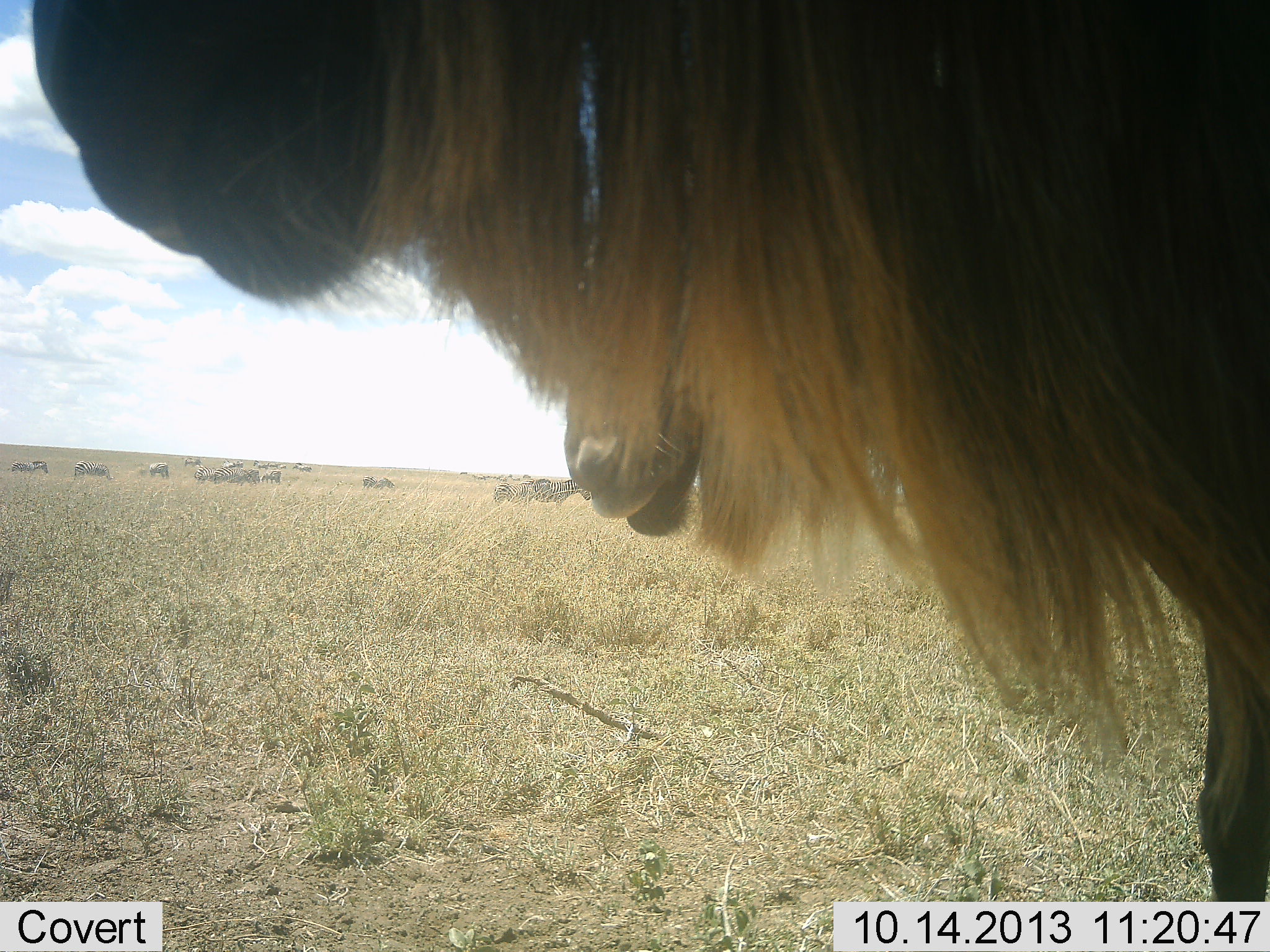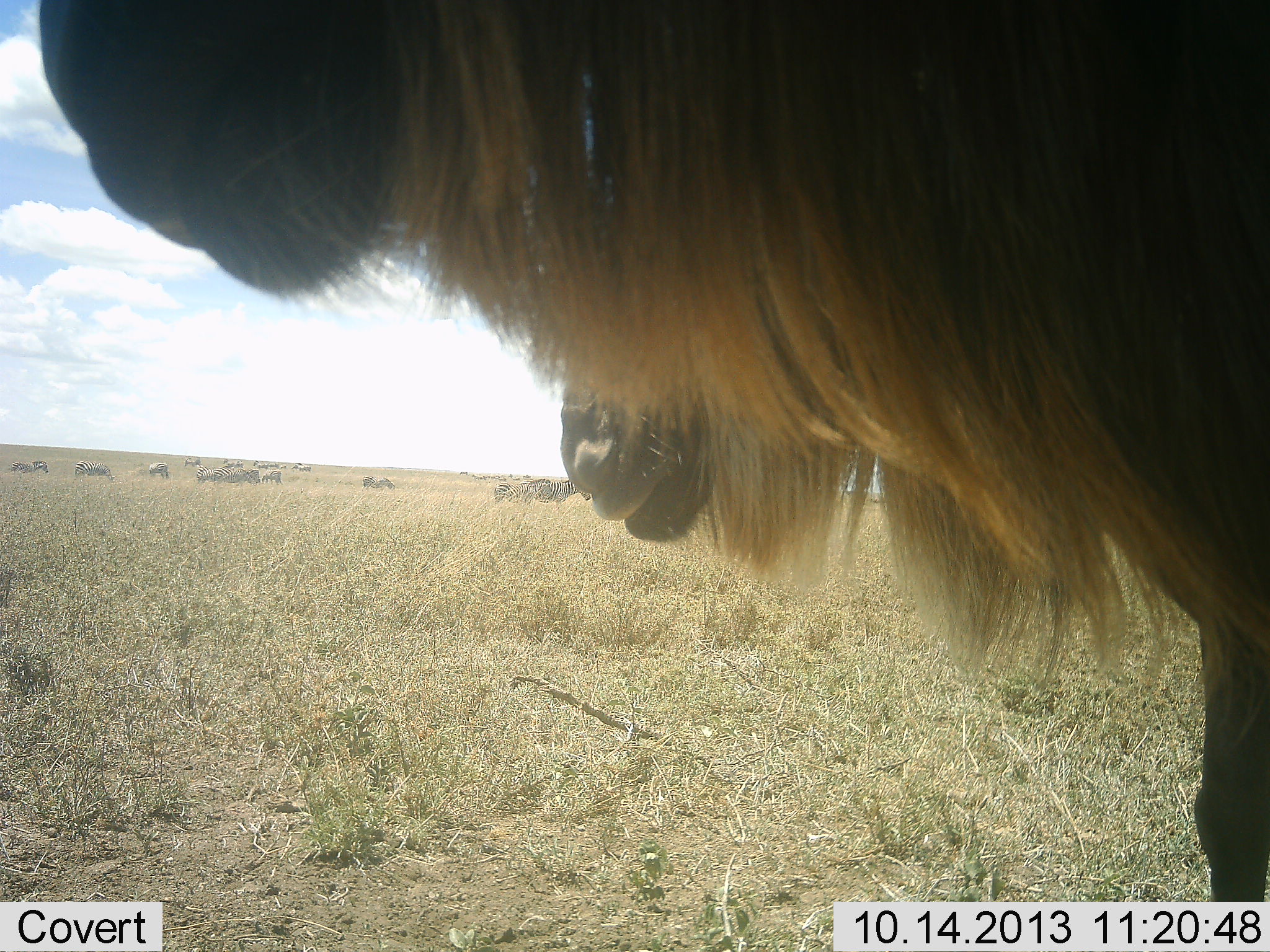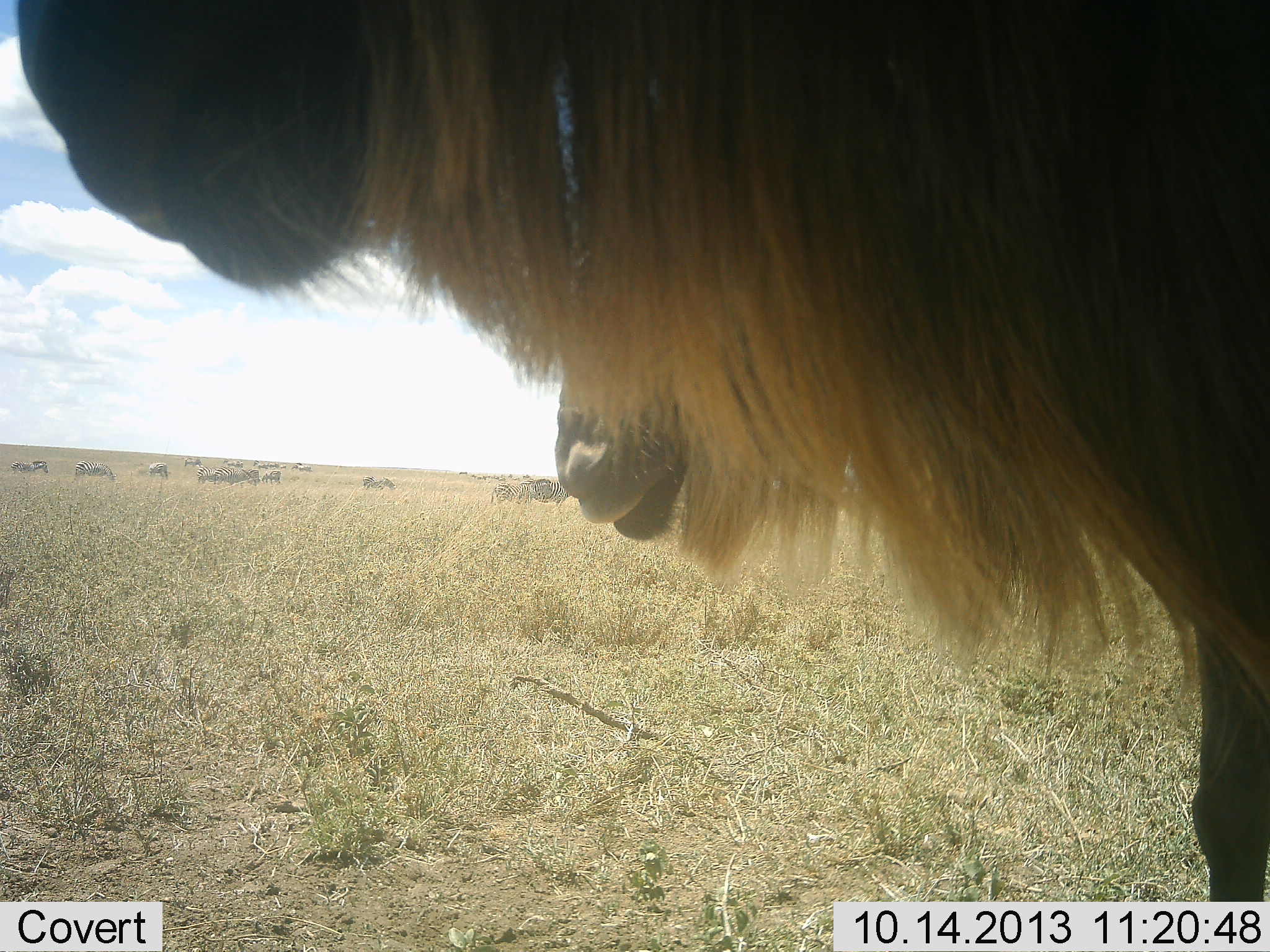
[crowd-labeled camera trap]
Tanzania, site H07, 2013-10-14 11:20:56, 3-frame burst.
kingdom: Animalia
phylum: Chordata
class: Mammalia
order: Artiodactyla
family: Bovidae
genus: Connochaetes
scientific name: Connochaetes taurinus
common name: blue wildebeest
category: wildebeest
Wildebeest (blue wildebeest) (Connochaetes taurinus), count 11-50. Behavior (volunteer vote fractions): standing 100%, resting 20%, moving 30%, interacting 10%. Young present (vote fraction): 0%. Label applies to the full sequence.